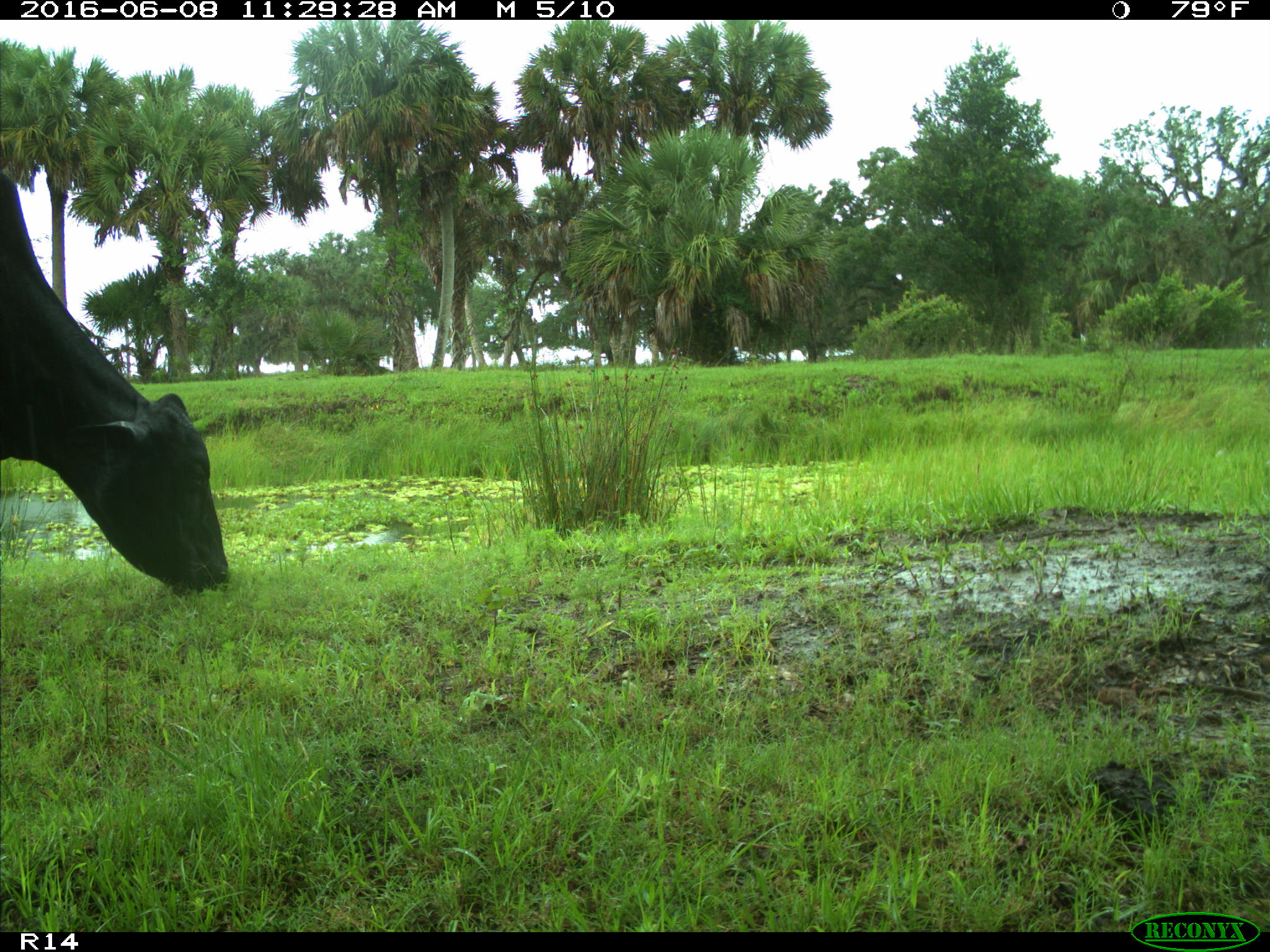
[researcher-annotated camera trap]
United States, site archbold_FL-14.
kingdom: Animalia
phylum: Chordata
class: Mammalia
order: Artiodactyla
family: Bovidae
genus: Bos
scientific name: Bos taurus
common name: domestic cow